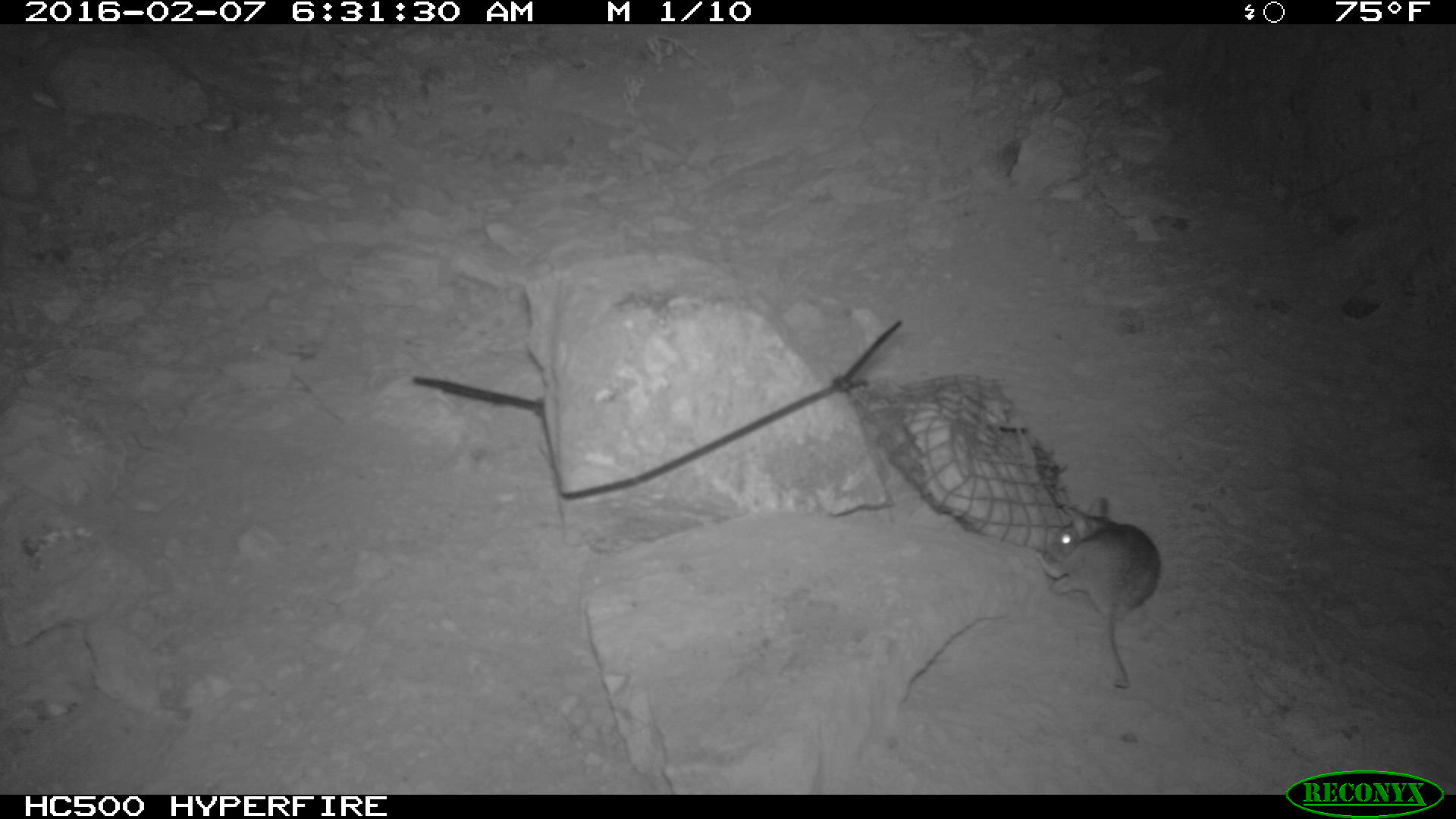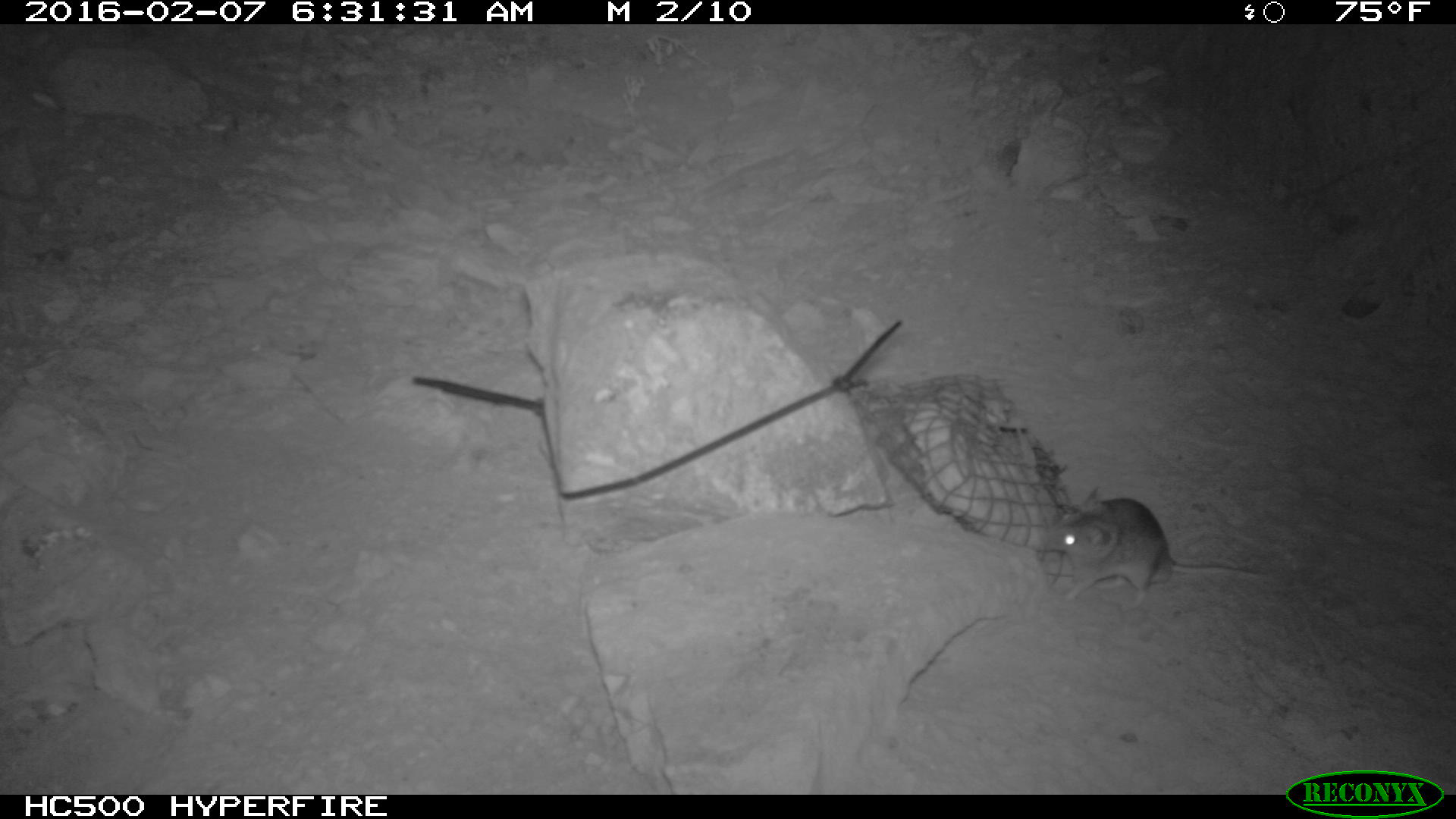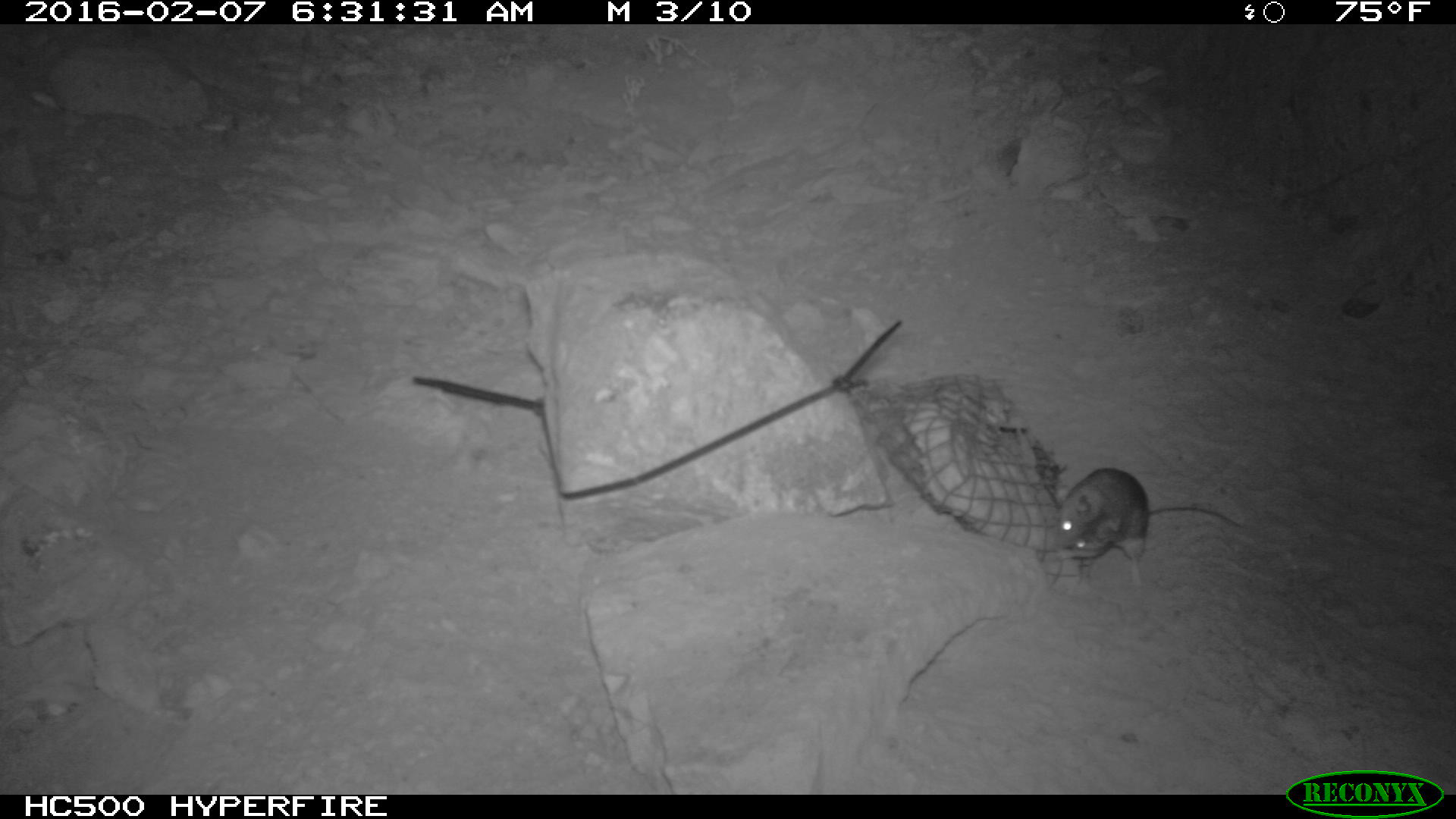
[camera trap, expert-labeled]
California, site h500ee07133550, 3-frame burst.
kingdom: Animalia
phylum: Chordata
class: Mammalia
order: Rodentia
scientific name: Rodentia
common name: rodent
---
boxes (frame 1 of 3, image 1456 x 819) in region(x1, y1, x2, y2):
rodent: region(1033, 496, 1161, 688)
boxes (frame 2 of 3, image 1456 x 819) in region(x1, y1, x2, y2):
rodent: region(1043, 488, 1279, 613)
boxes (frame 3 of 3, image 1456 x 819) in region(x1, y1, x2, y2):
rodent: region(1049, 467, 1242, 585)